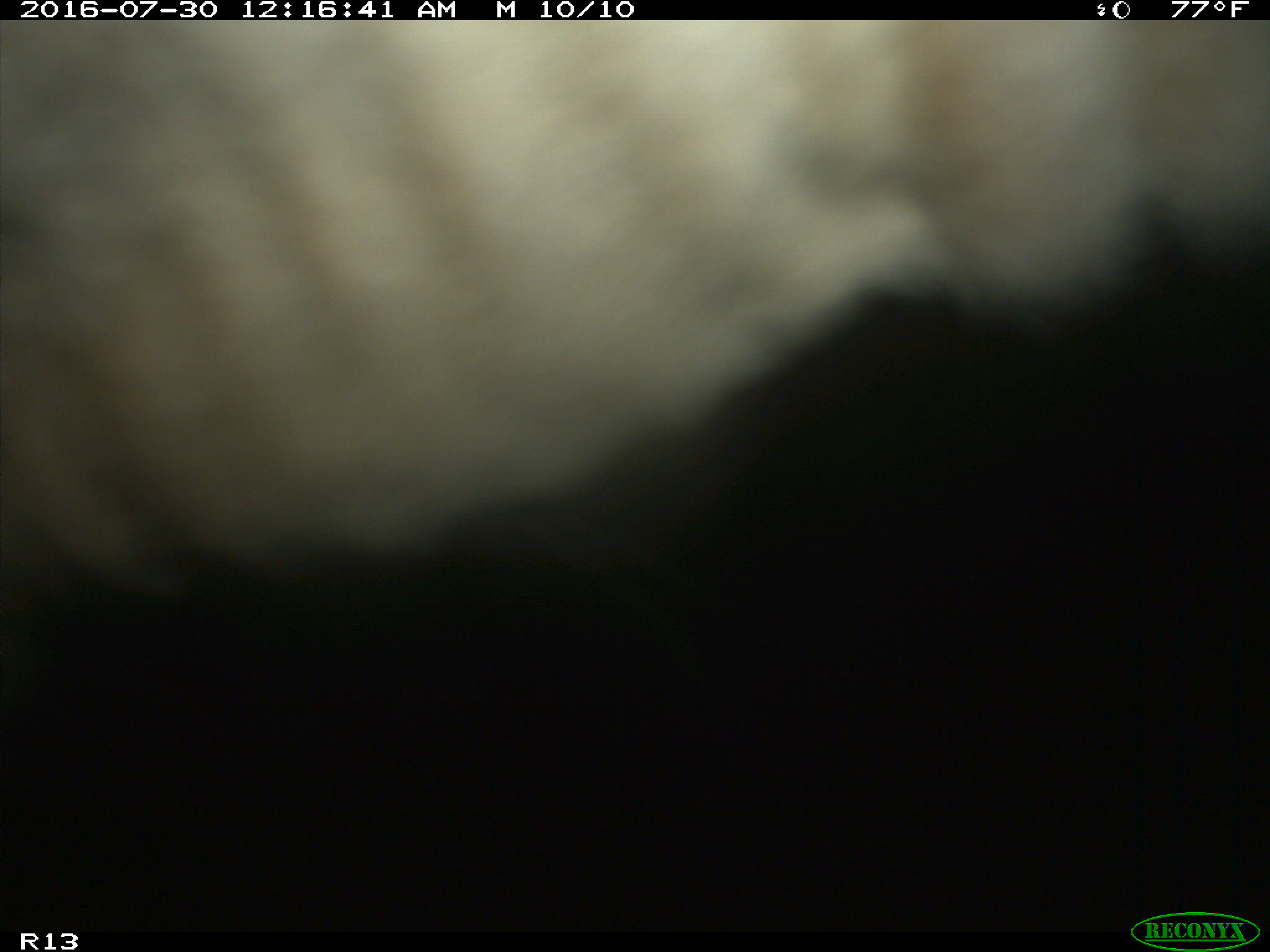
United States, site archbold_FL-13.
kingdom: Animalia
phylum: Chordata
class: Mammalia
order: Artiodactyla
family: Bovidae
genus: Bos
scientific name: Bos taurus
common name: domestic cow